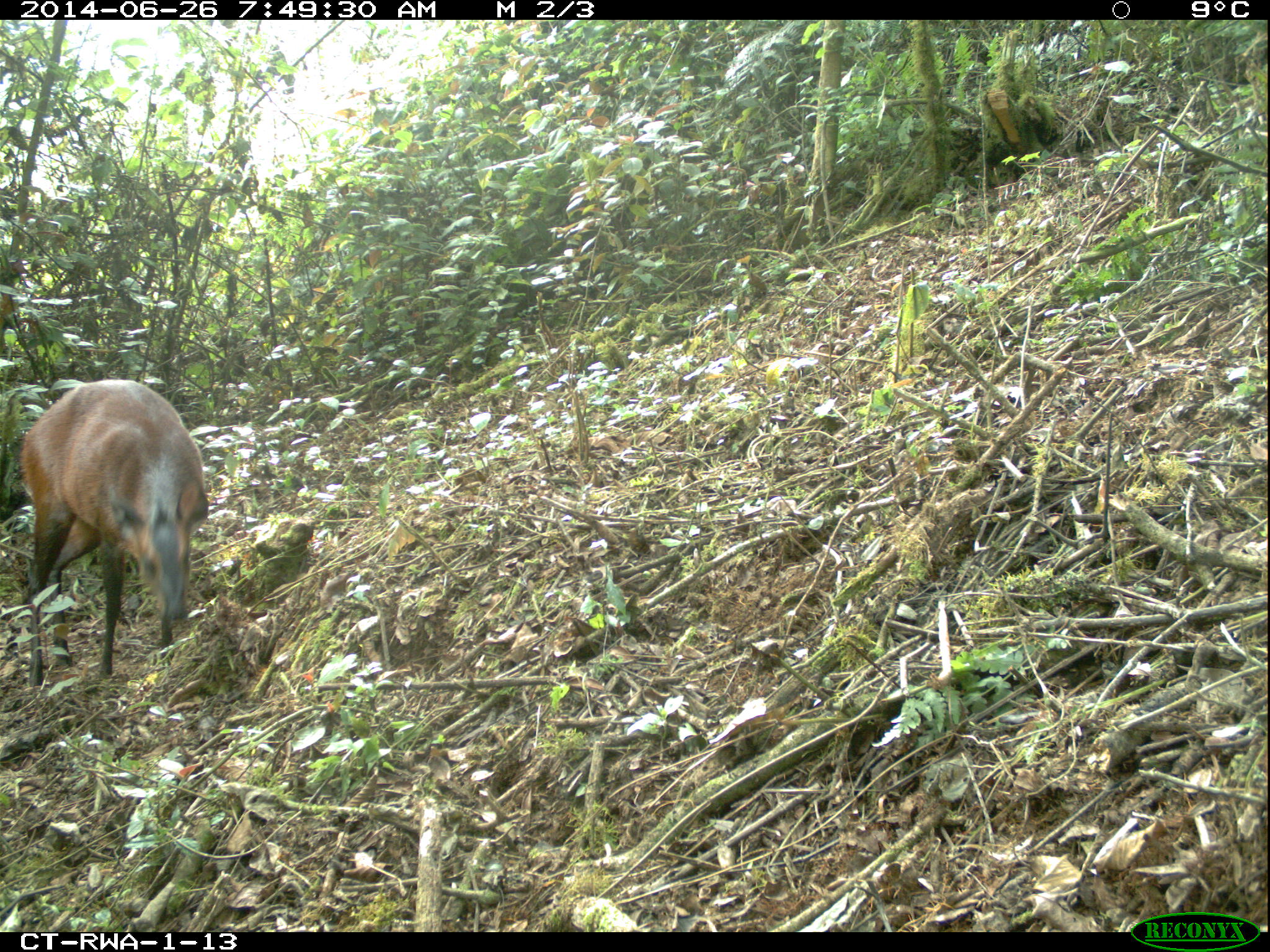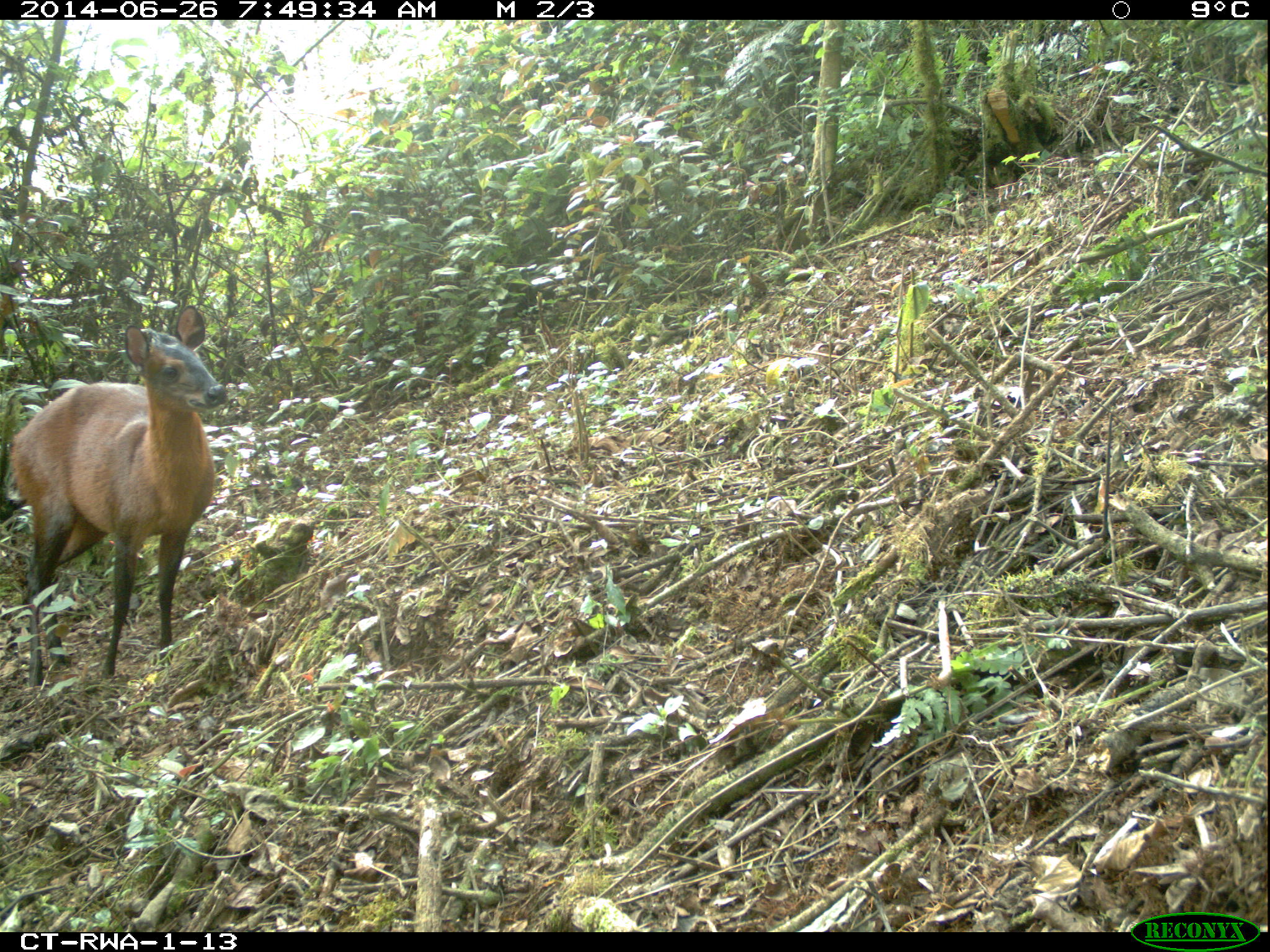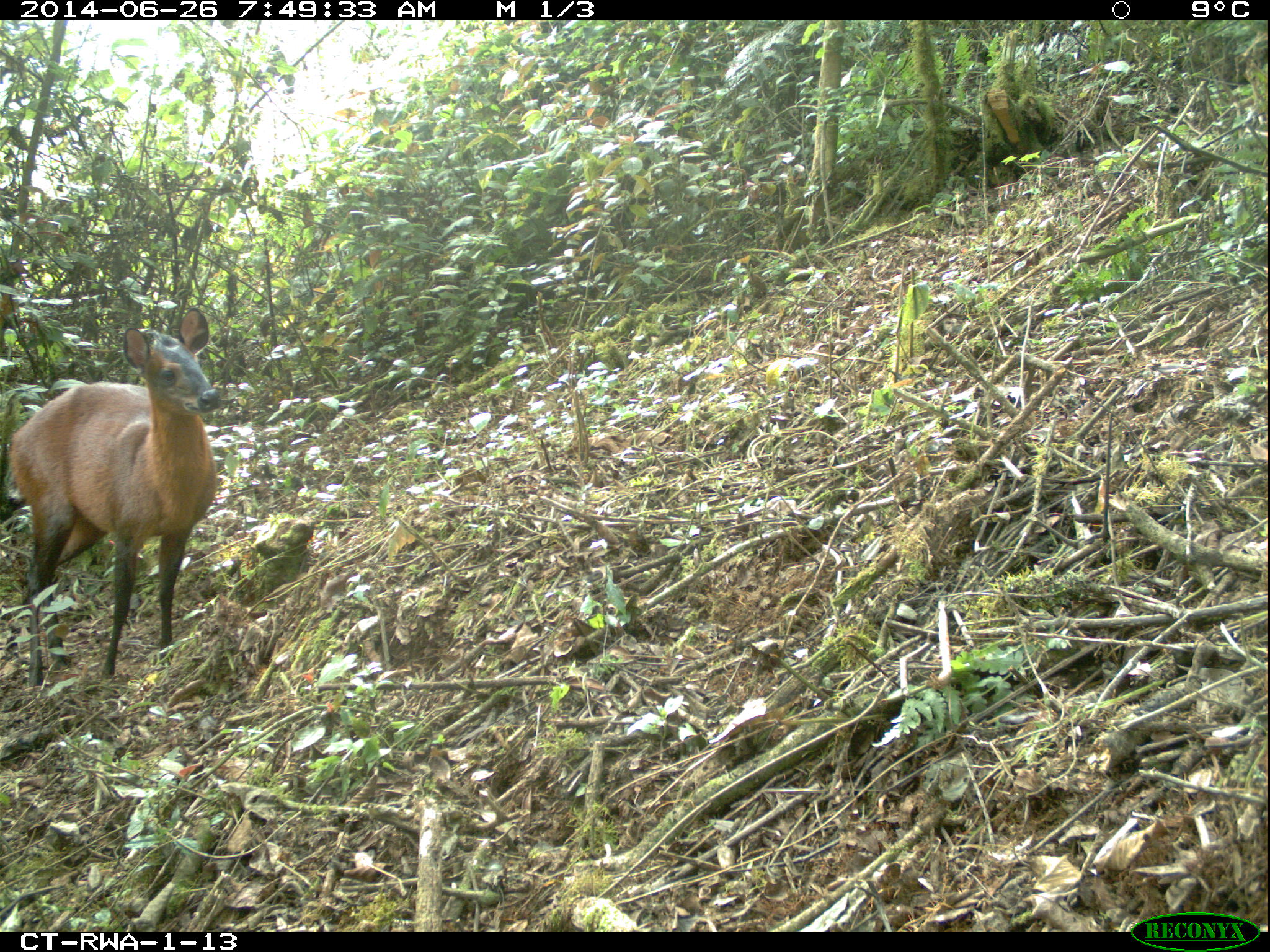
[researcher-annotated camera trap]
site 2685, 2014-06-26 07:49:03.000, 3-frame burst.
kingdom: Animalia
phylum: Chordata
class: Mammalia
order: Artiodactyla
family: Bovidae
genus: Cephalophus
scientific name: Cephalophus nigrifrons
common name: black-fronted duiker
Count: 1.